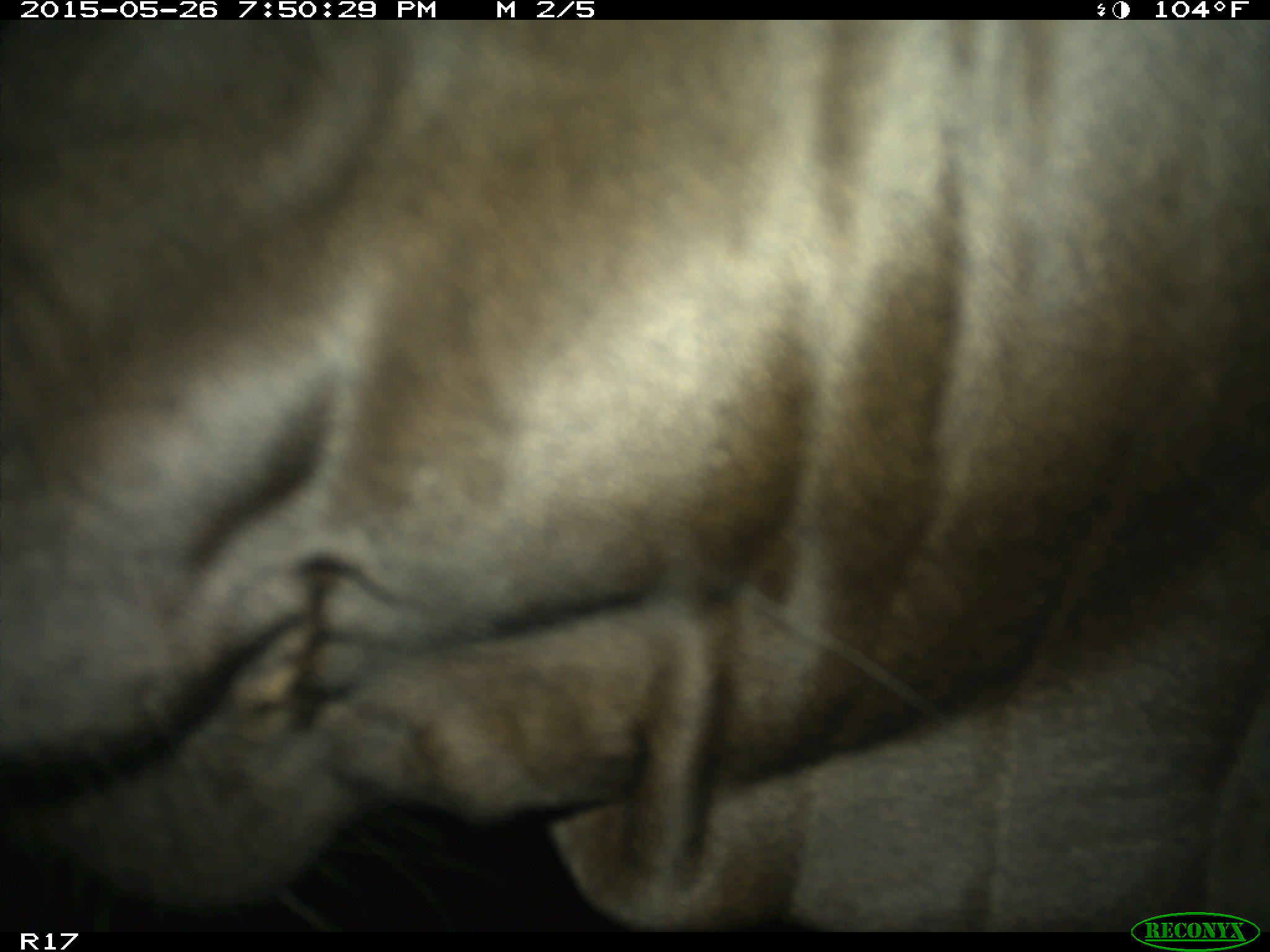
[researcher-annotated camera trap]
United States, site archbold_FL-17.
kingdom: Animalia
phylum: Chordata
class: Mammalia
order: Artiodactyla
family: Bovidae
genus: Bos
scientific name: Bos taurus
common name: domestic cow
Bos taurus (domestic cow).